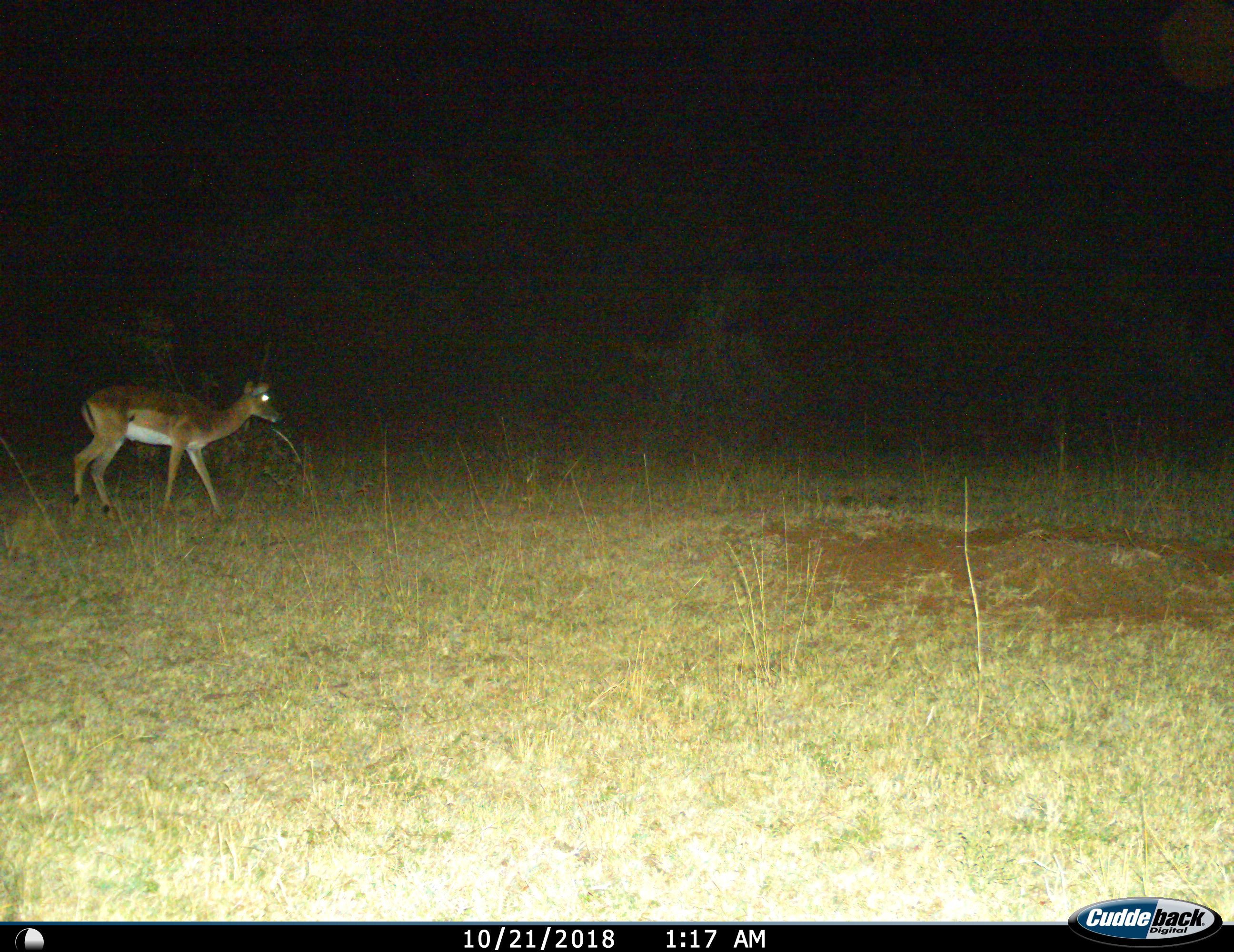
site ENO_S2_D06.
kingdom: Animalia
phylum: Chordata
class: Mammalia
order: Artiodactyla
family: Bovidae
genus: Aepyceros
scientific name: Aepyceros melampus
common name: impala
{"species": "impala (Aepyceros melampus)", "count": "1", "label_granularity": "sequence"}